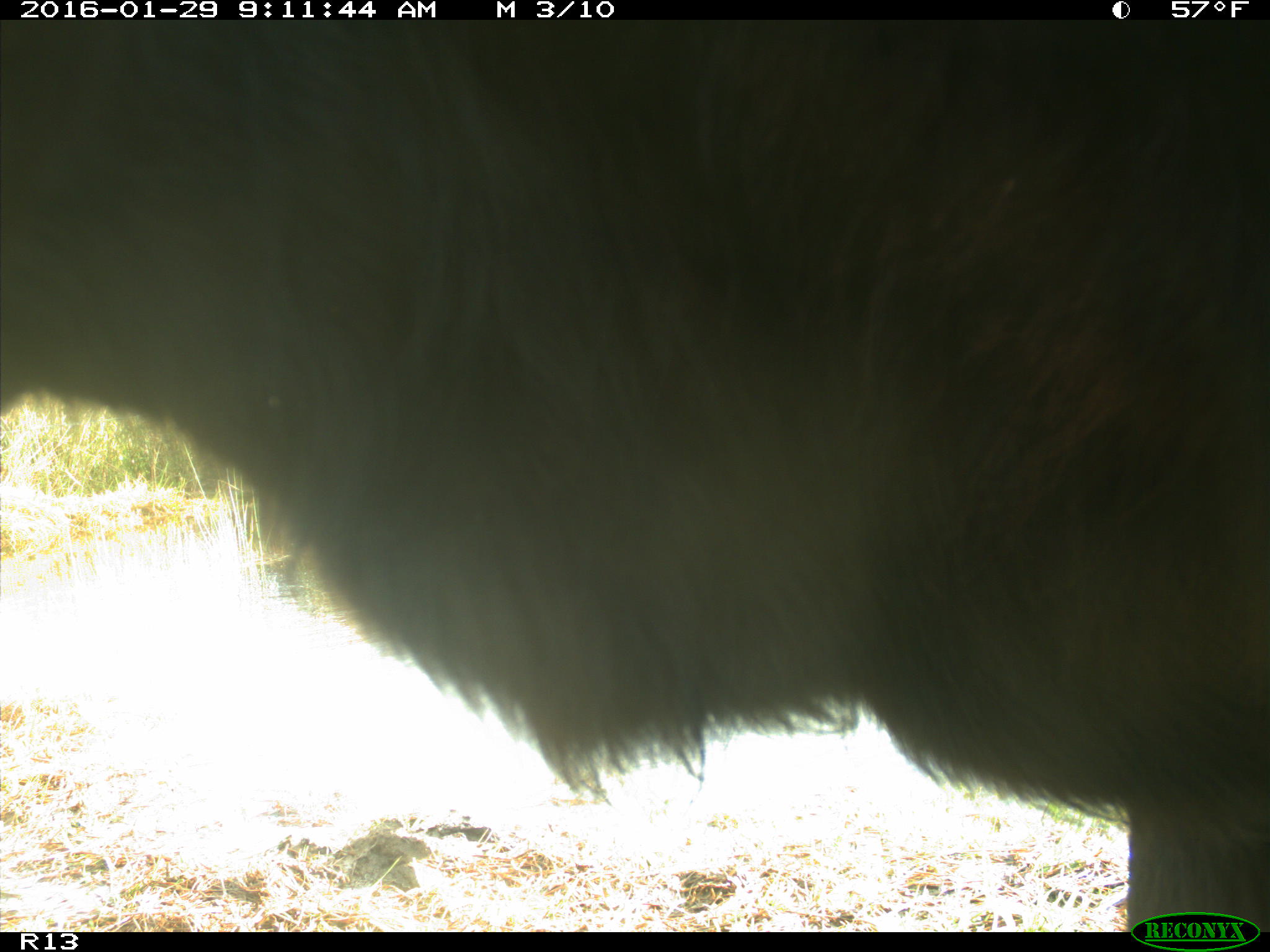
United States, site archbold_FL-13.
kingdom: Animalia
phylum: Chordata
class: Mammalia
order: Artiodactyla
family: Bovidae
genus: Bos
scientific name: Bos taurus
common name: domestic cow